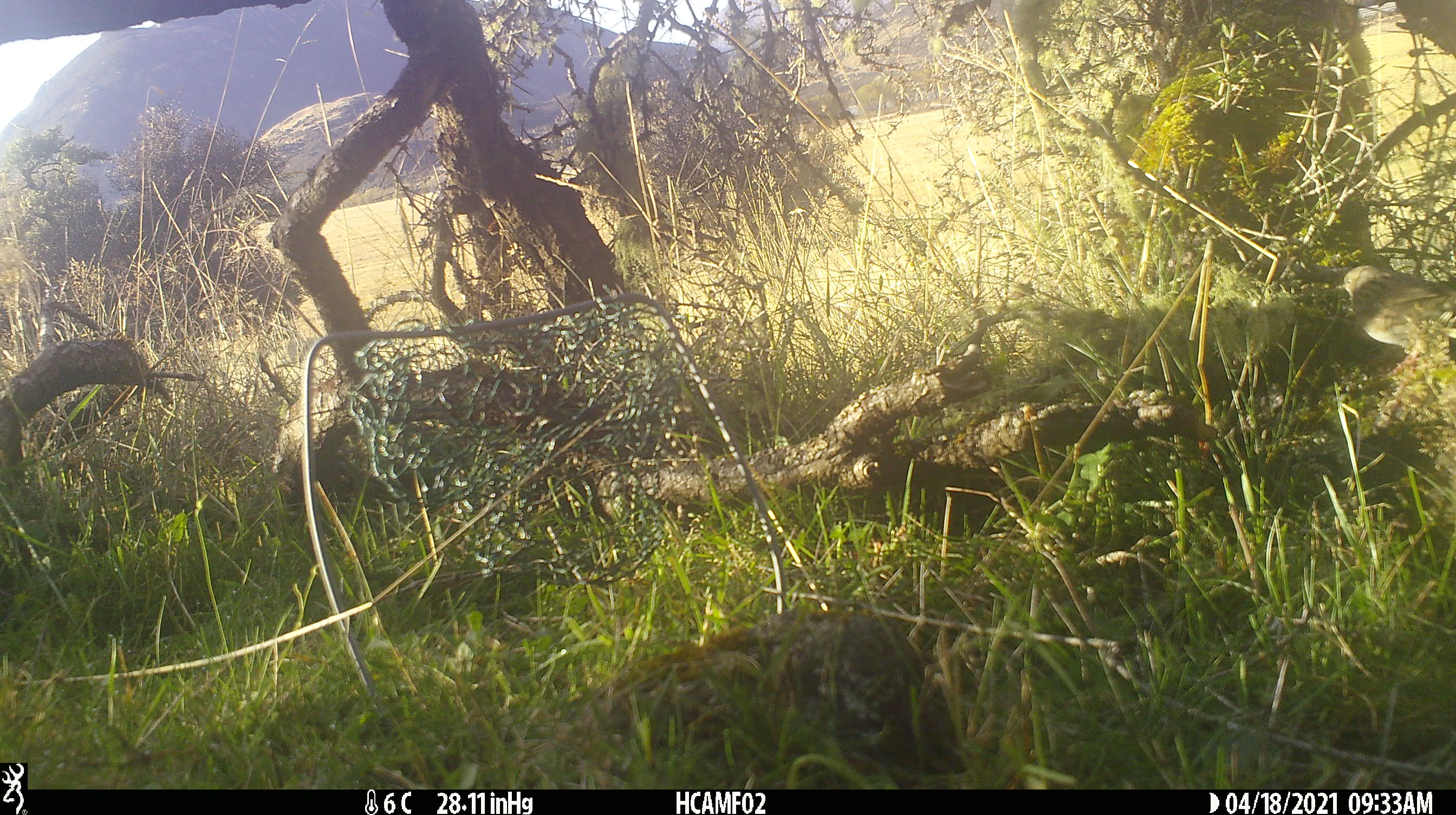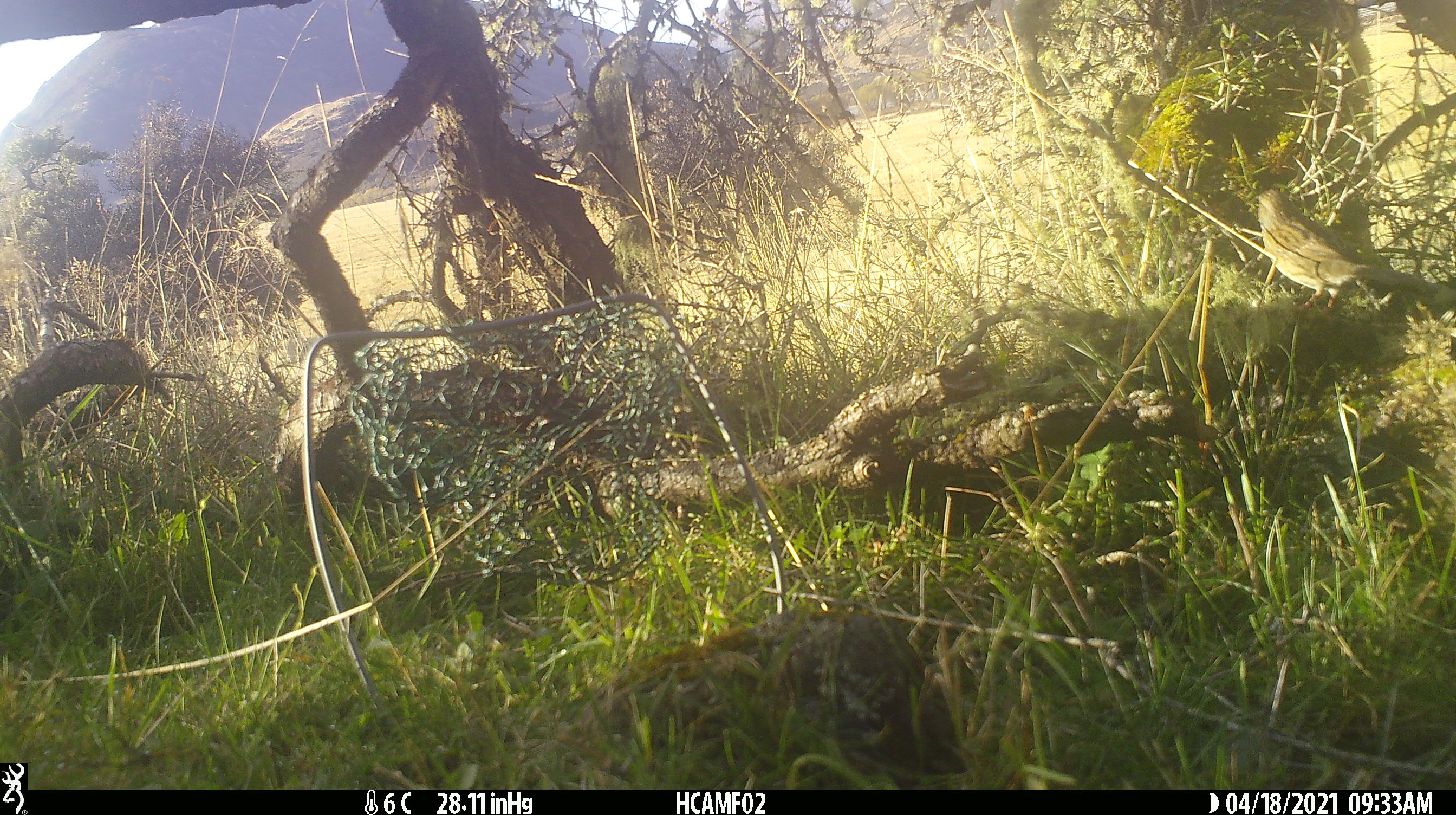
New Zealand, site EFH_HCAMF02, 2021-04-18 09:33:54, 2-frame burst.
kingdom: Animalia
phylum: Chordata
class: Aves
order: Passeriformes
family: Prunellidae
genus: Prunella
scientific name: Prunella modularis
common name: dunnock